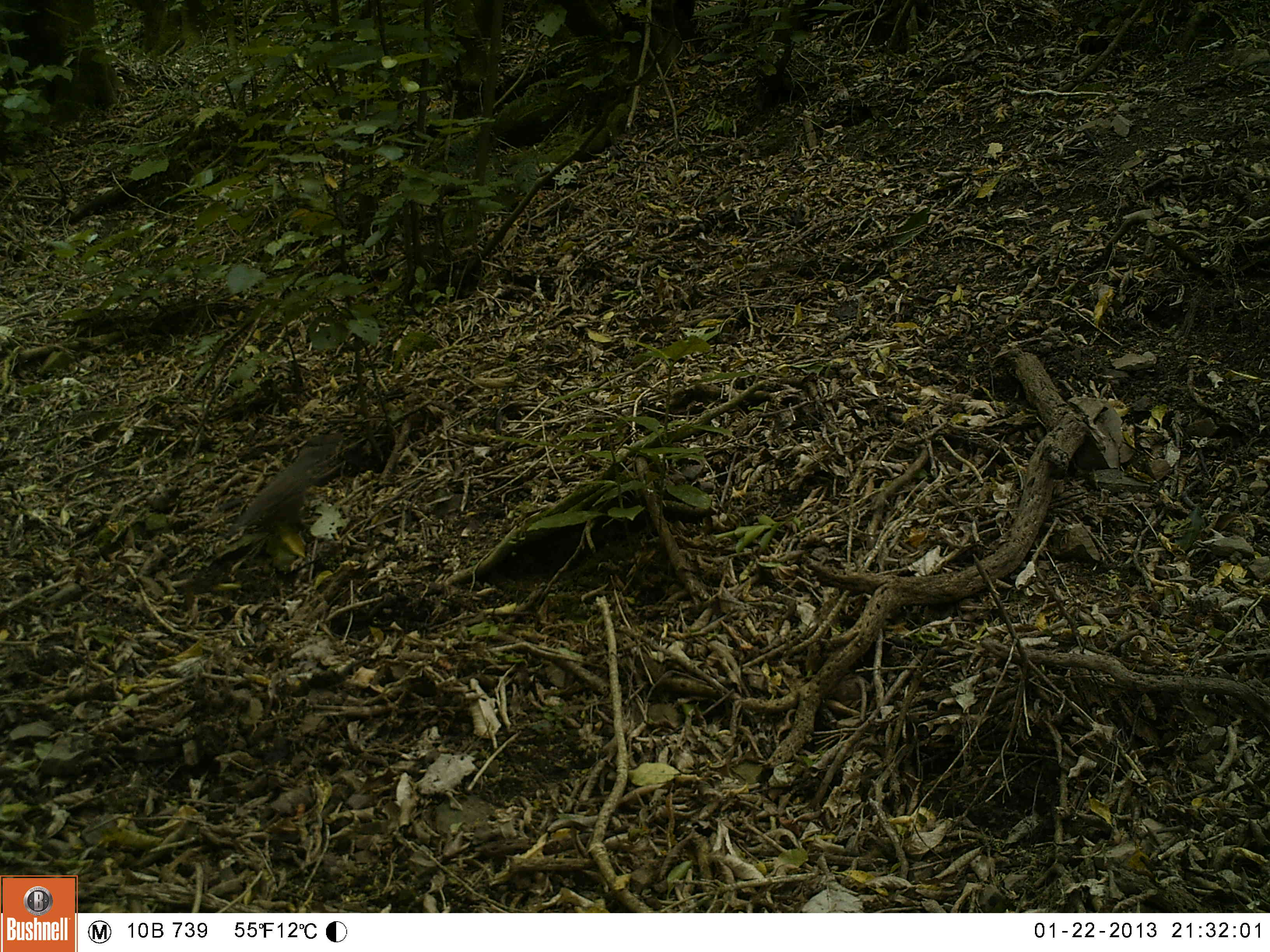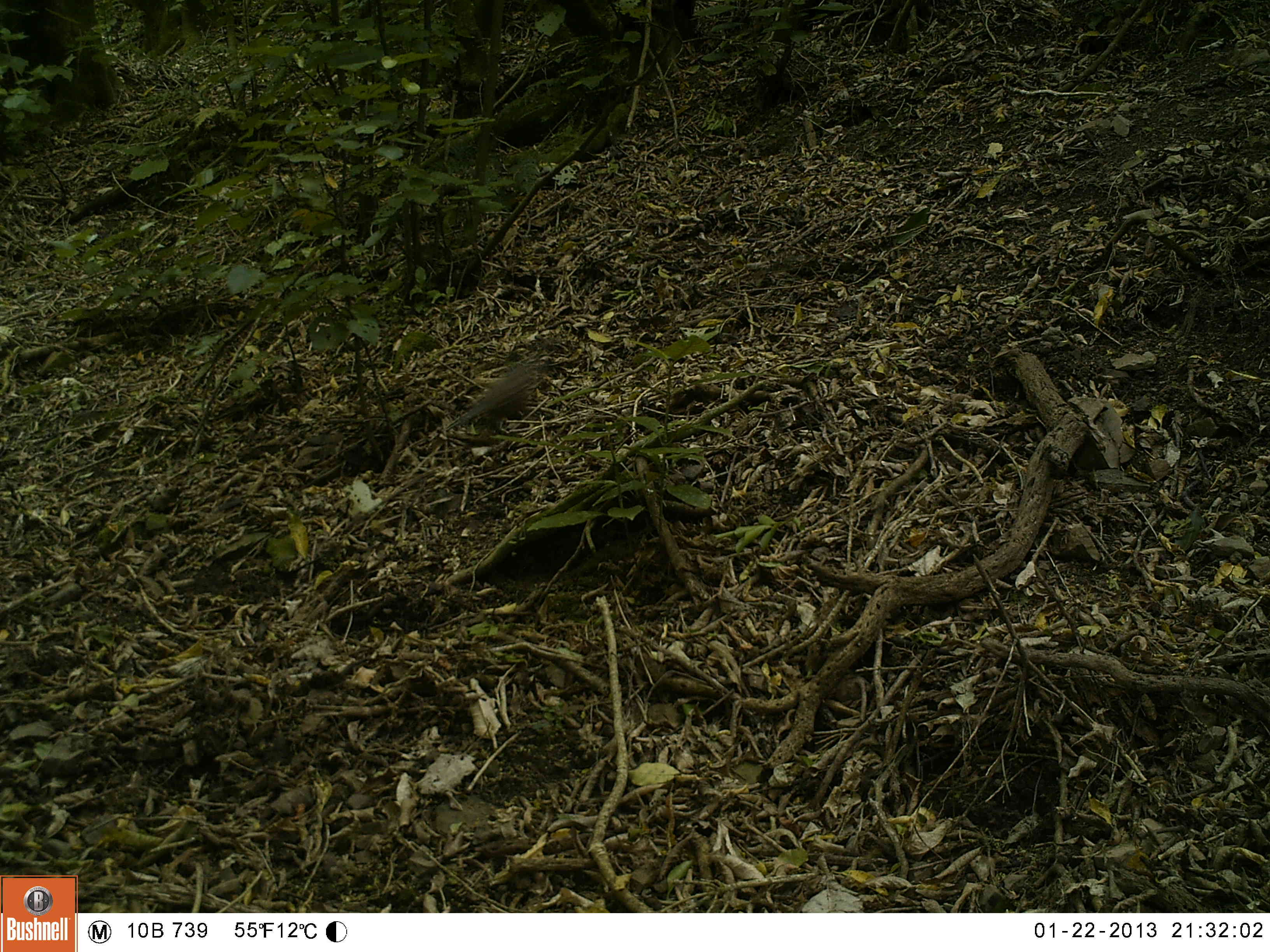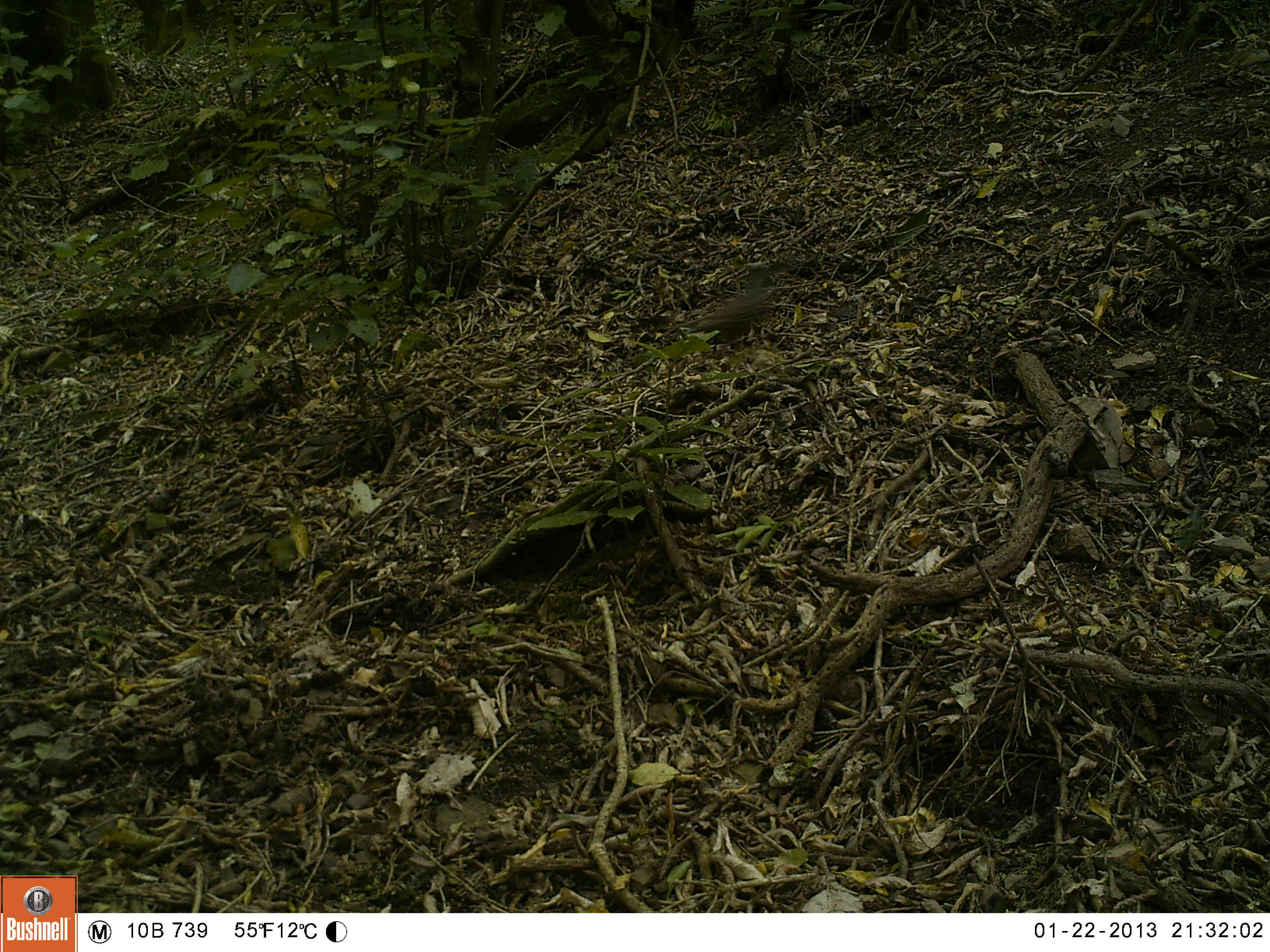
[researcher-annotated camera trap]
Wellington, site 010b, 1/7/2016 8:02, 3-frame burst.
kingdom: Animalia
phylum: Chordata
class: Aves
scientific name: Aves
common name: bird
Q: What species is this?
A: Bird (Aves).